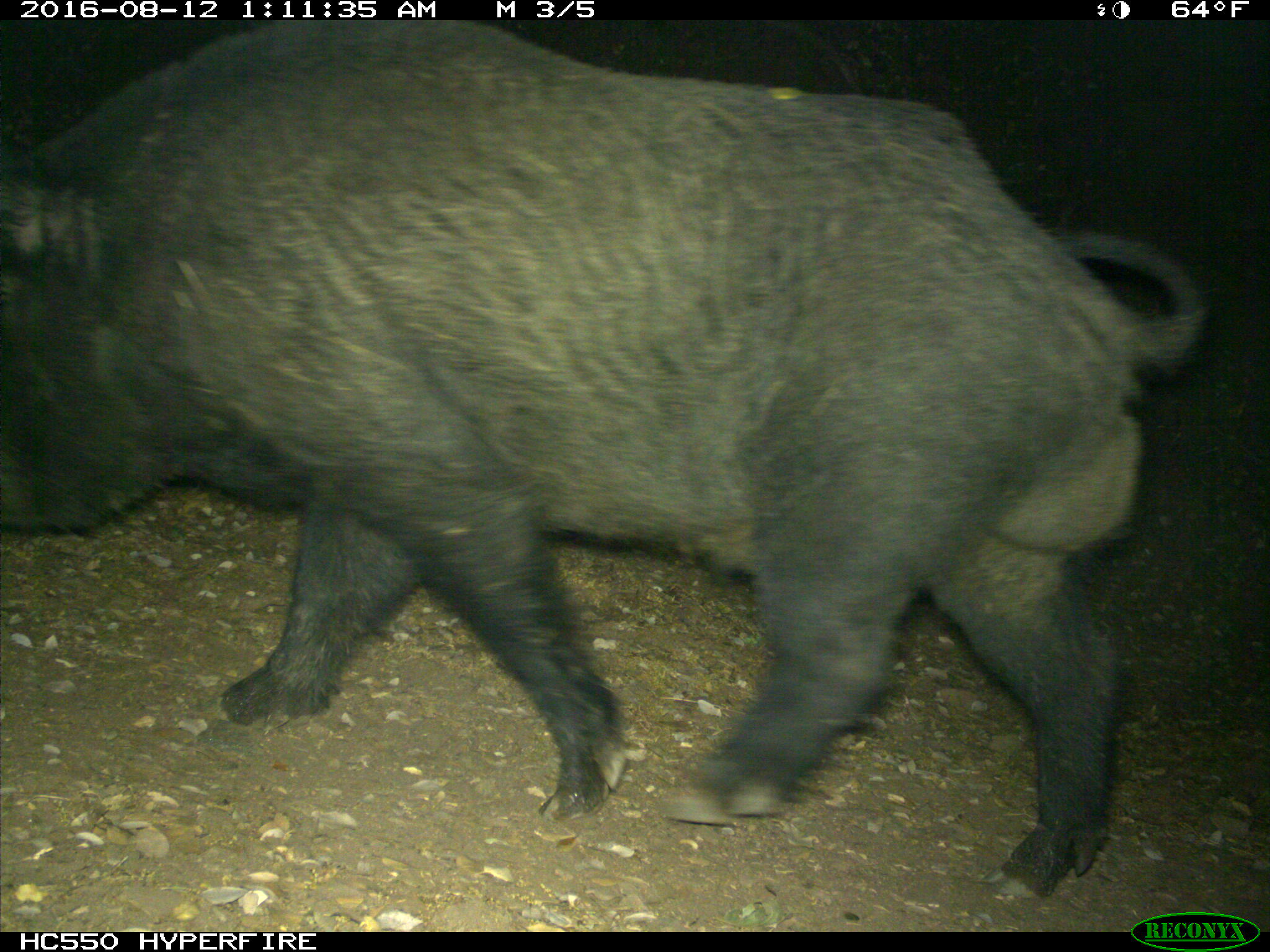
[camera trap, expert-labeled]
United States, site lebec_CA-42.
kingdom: Animalia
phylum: Chordata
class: Mammalia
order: Artiodactyla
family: Suidae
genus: Sus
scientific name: Sus scrofa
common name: wild boar